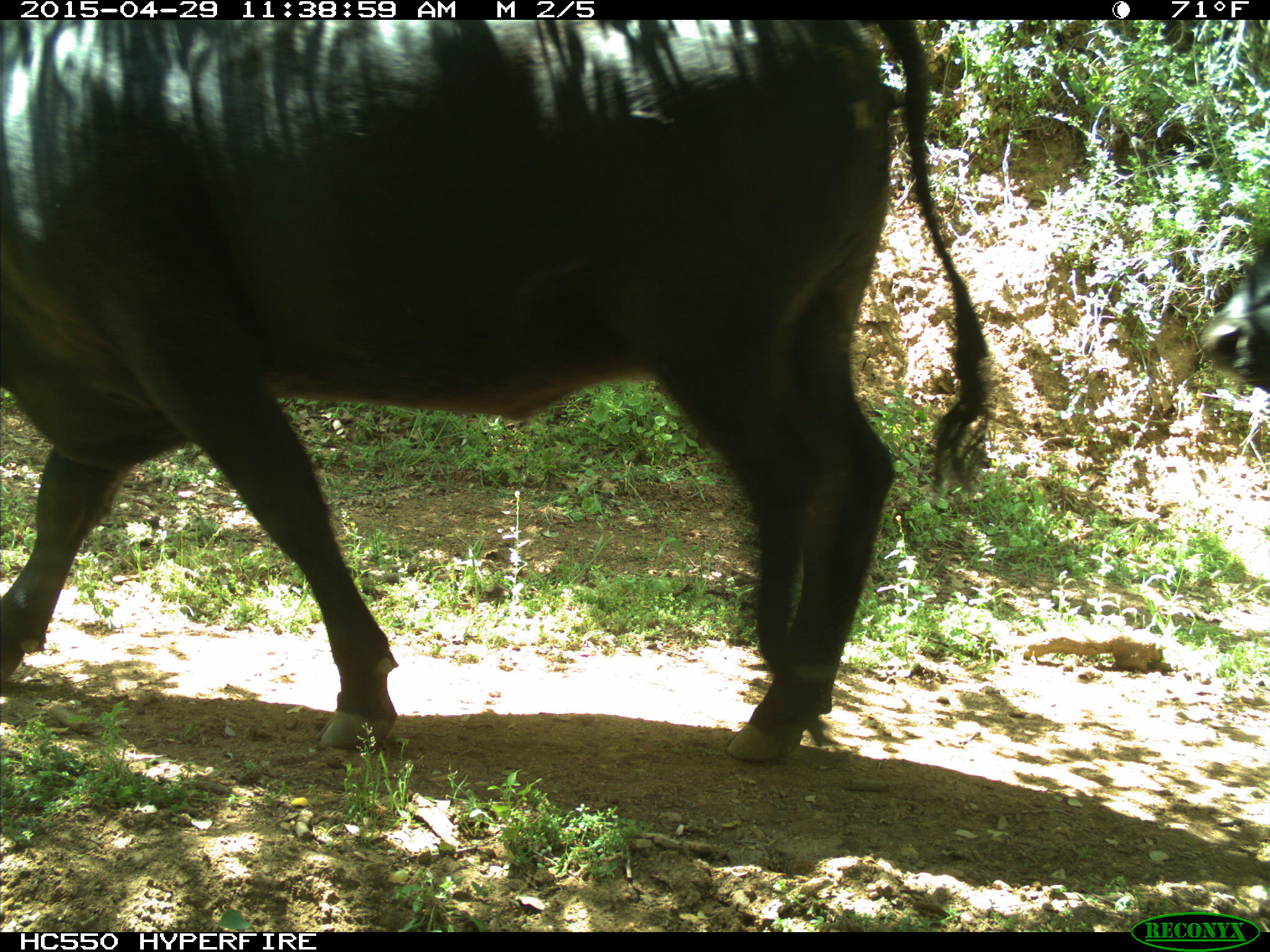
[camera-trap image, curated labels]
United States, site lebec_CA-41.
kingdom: Animalia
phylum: Chordata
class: Mammalia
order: Artiodactyla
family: Bovidae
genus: Bos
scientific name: Bos taurus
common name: domestic cow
Bos taurus (domestic cow).